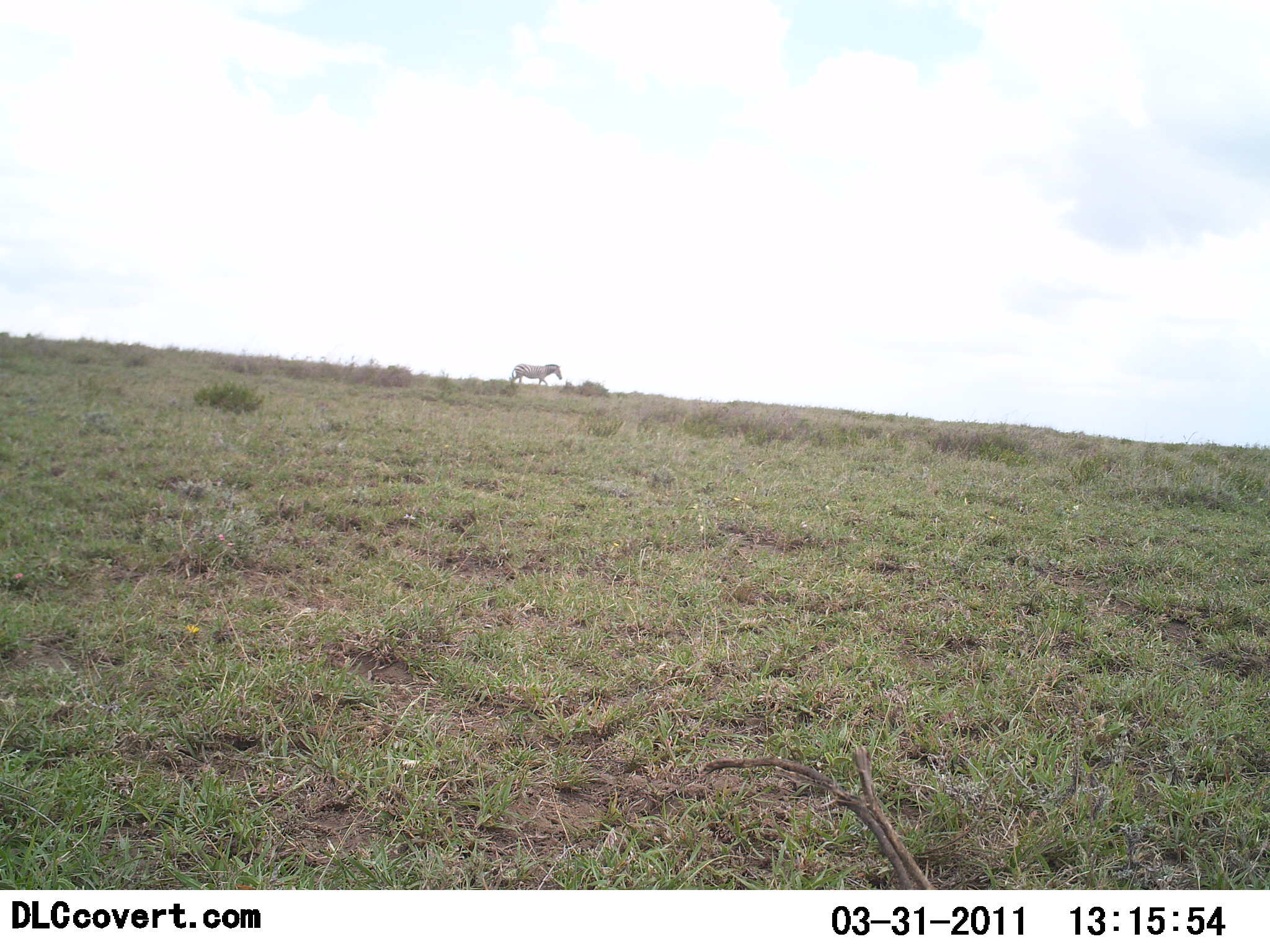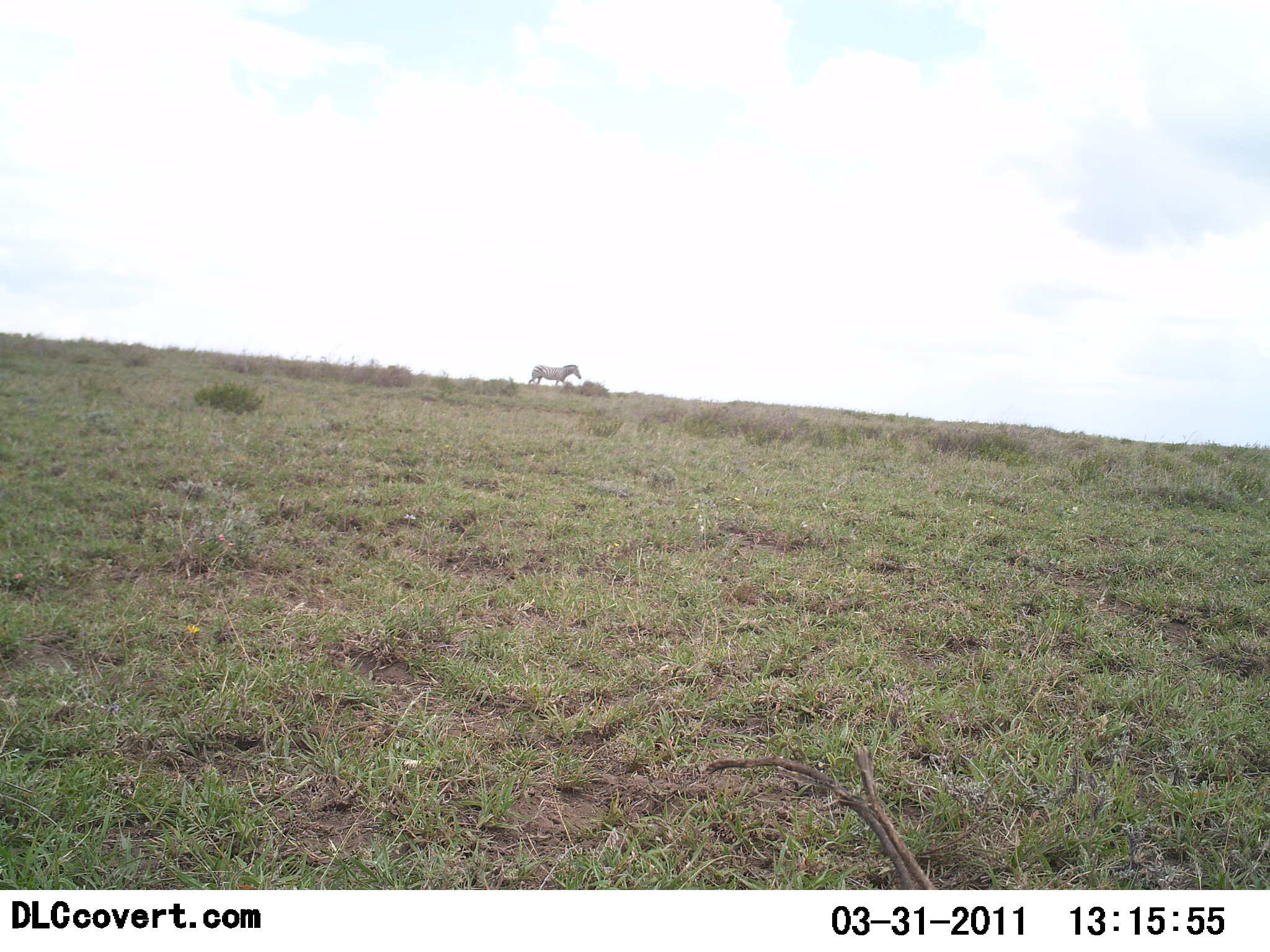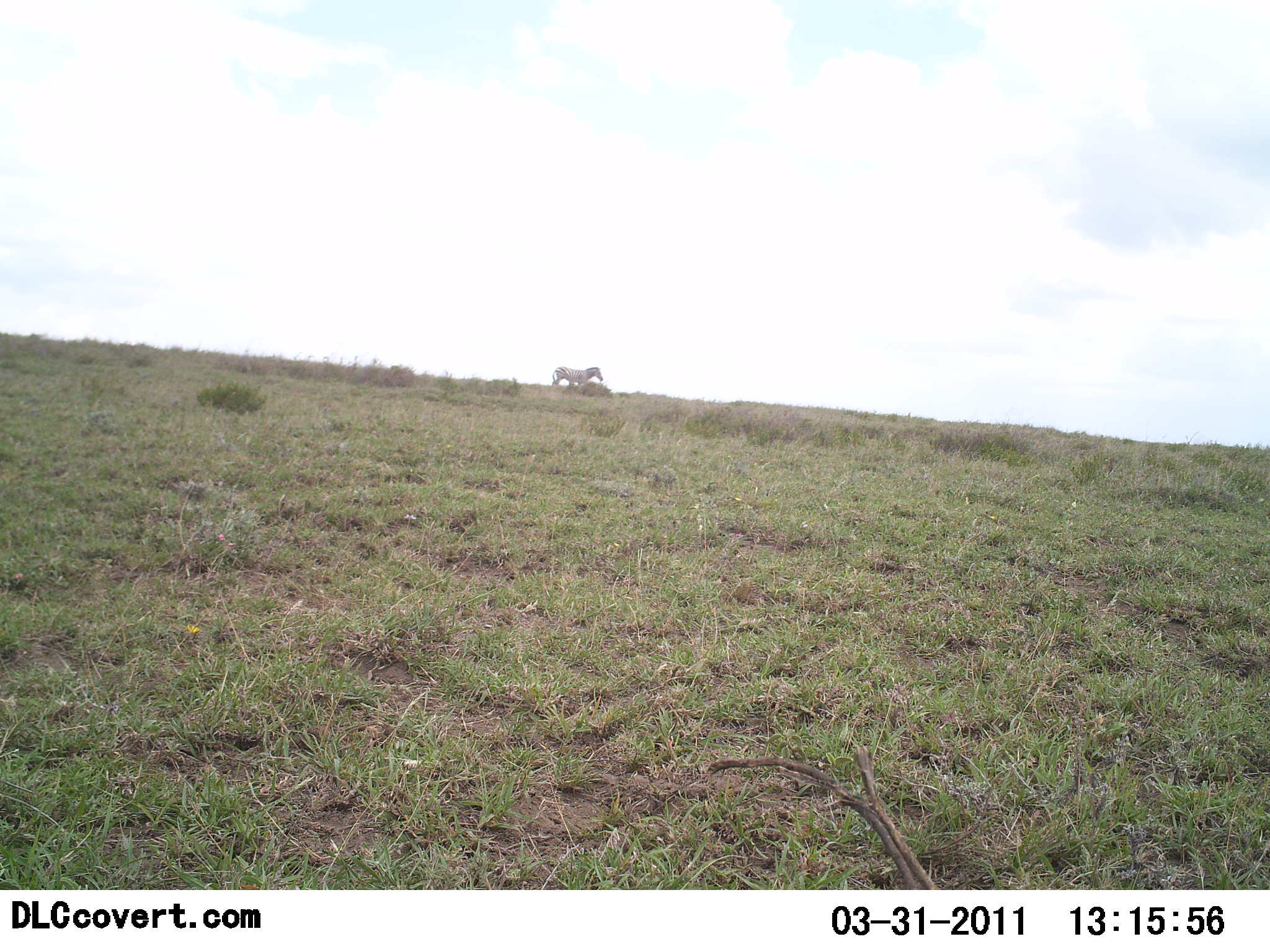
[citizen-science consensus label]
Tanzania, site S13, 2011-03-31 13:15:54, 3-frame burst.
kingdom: Animalia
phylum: Chordata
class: Mammalia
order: Perissodactyla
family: Equidae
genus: Equus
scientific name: Equus quagga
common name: plains zebra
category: zebra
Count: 1.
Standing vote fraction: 0%.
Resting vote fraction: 0%.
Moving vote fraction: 100%.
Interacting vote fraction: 0%.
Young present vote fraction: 0%.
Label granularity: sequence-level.